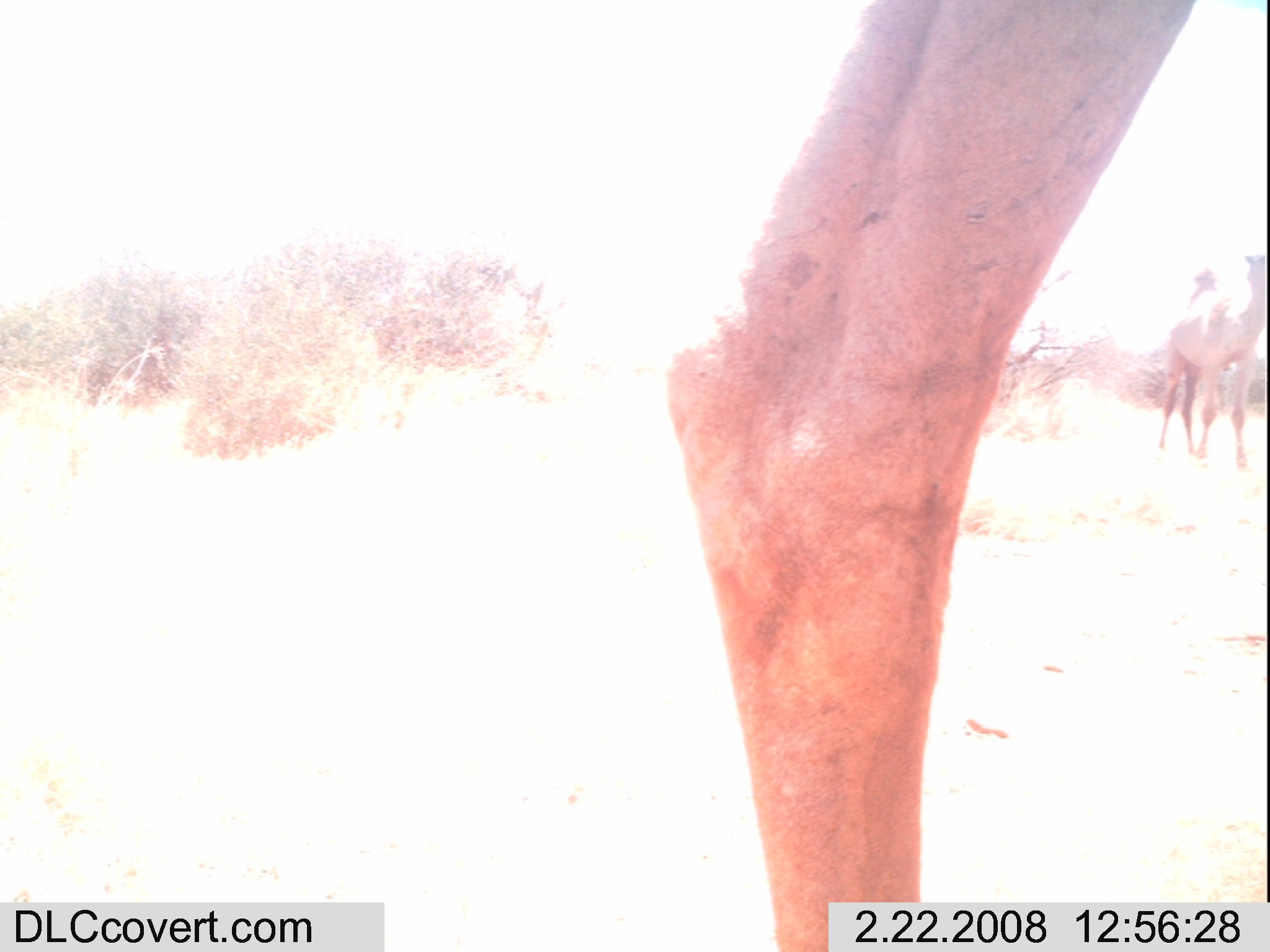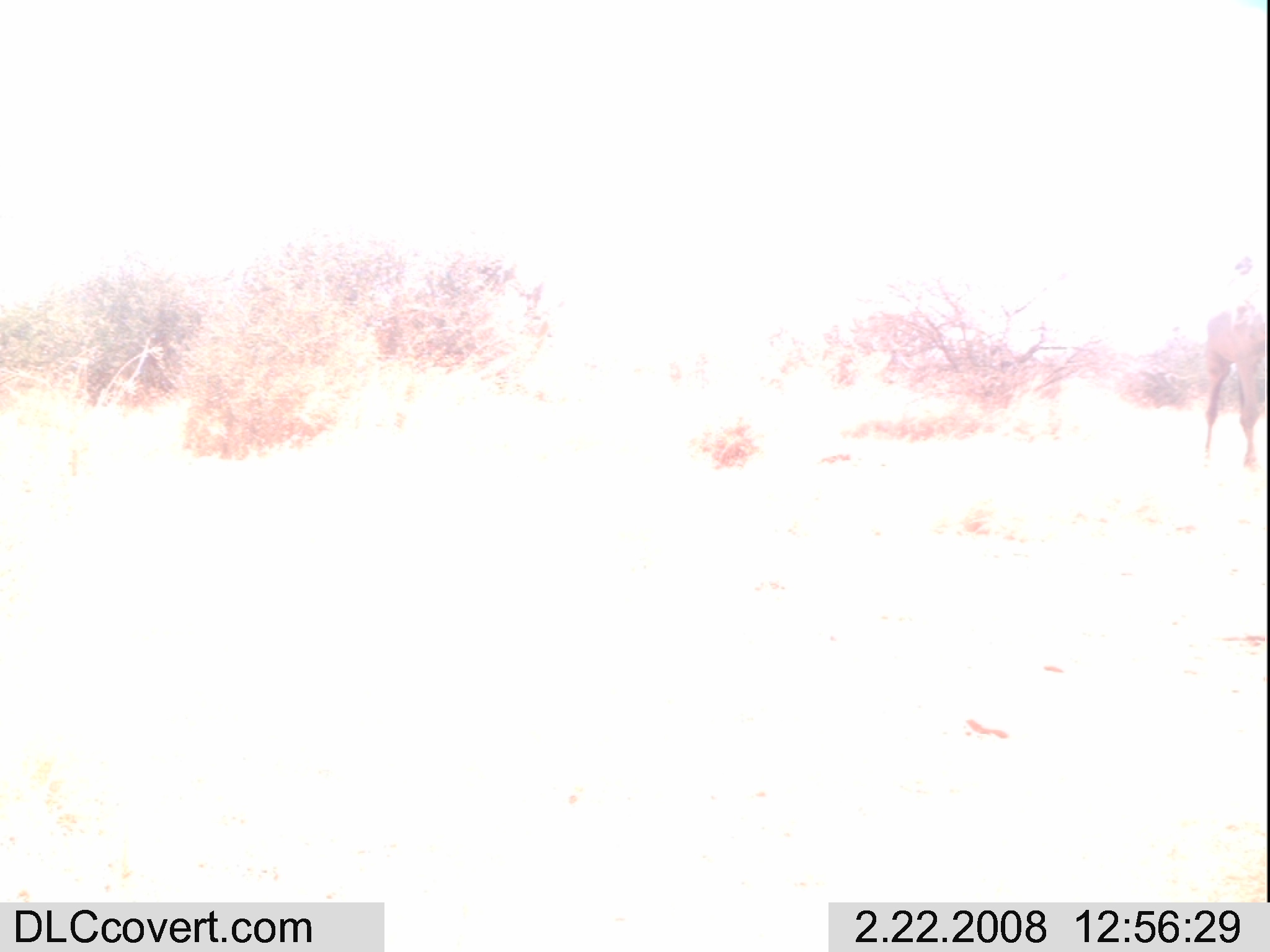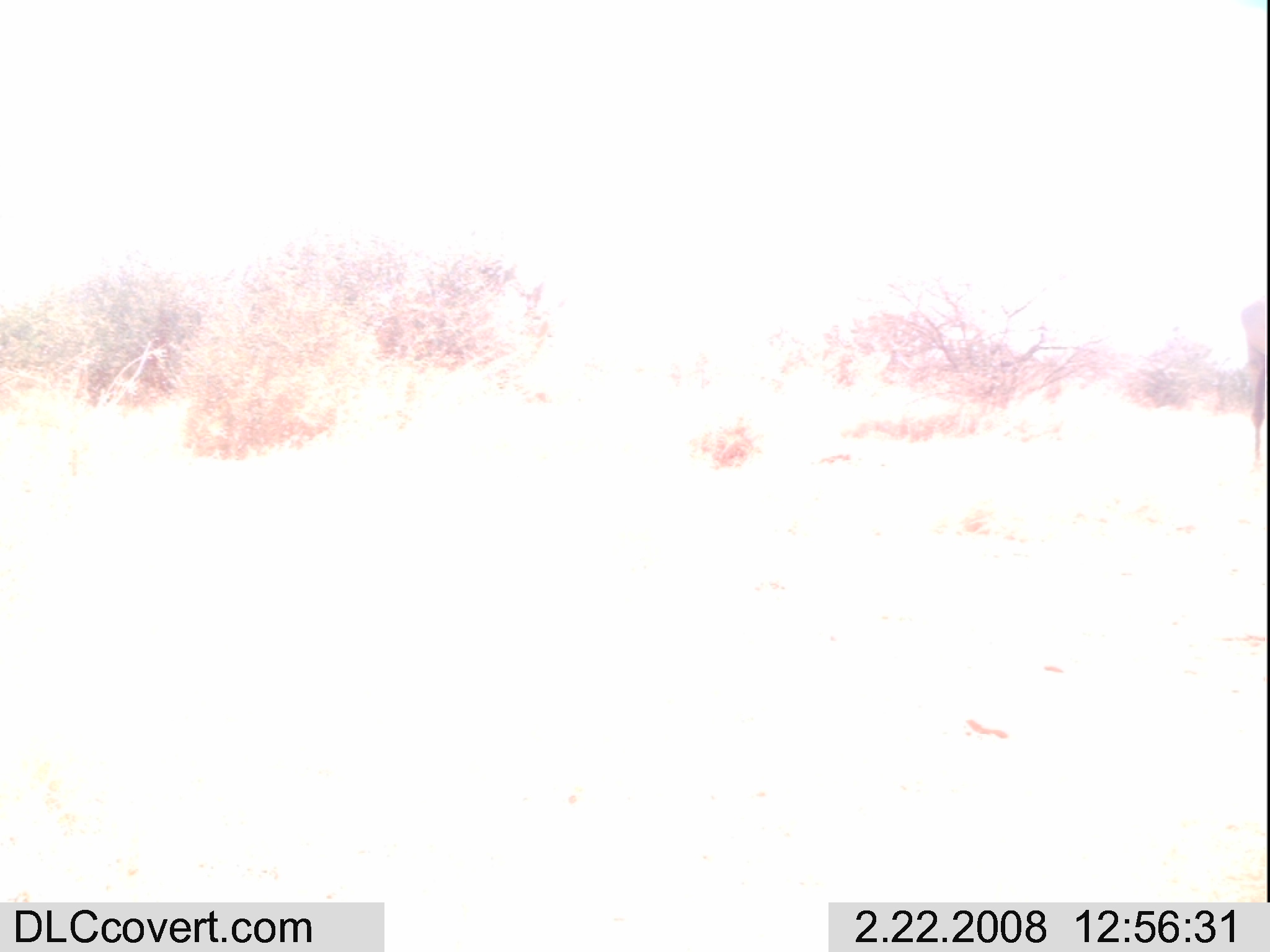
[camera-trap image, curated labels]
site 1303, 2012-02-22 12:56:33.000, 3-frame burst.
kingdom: Animalia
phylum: Chordata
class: Mammalia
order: Artiodactyla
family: Camelidae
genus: Camelus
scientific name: Camelus dromedarius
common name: dromedary camel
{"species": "Camelus dromedarius (dromedary camel)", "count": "2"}